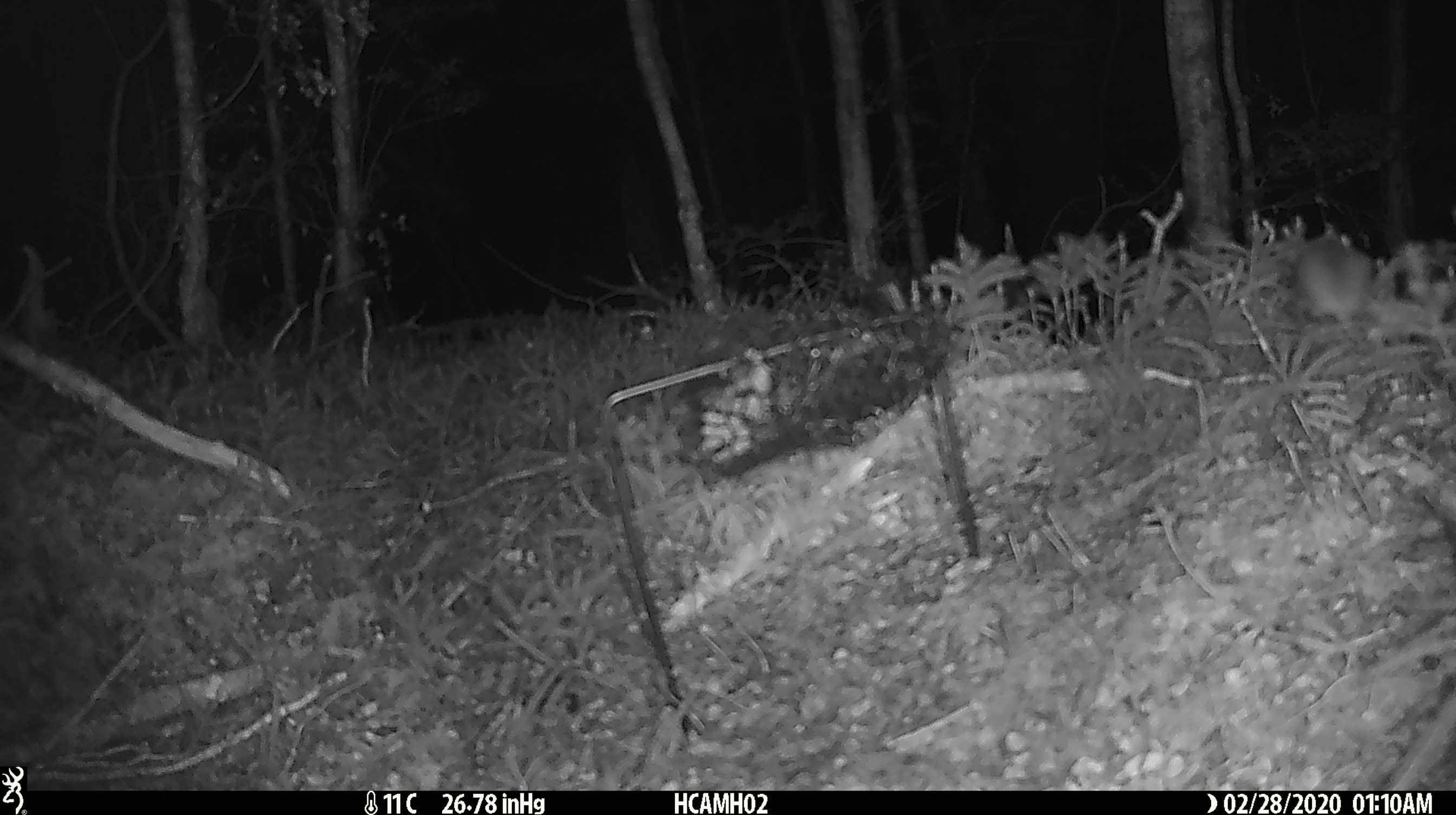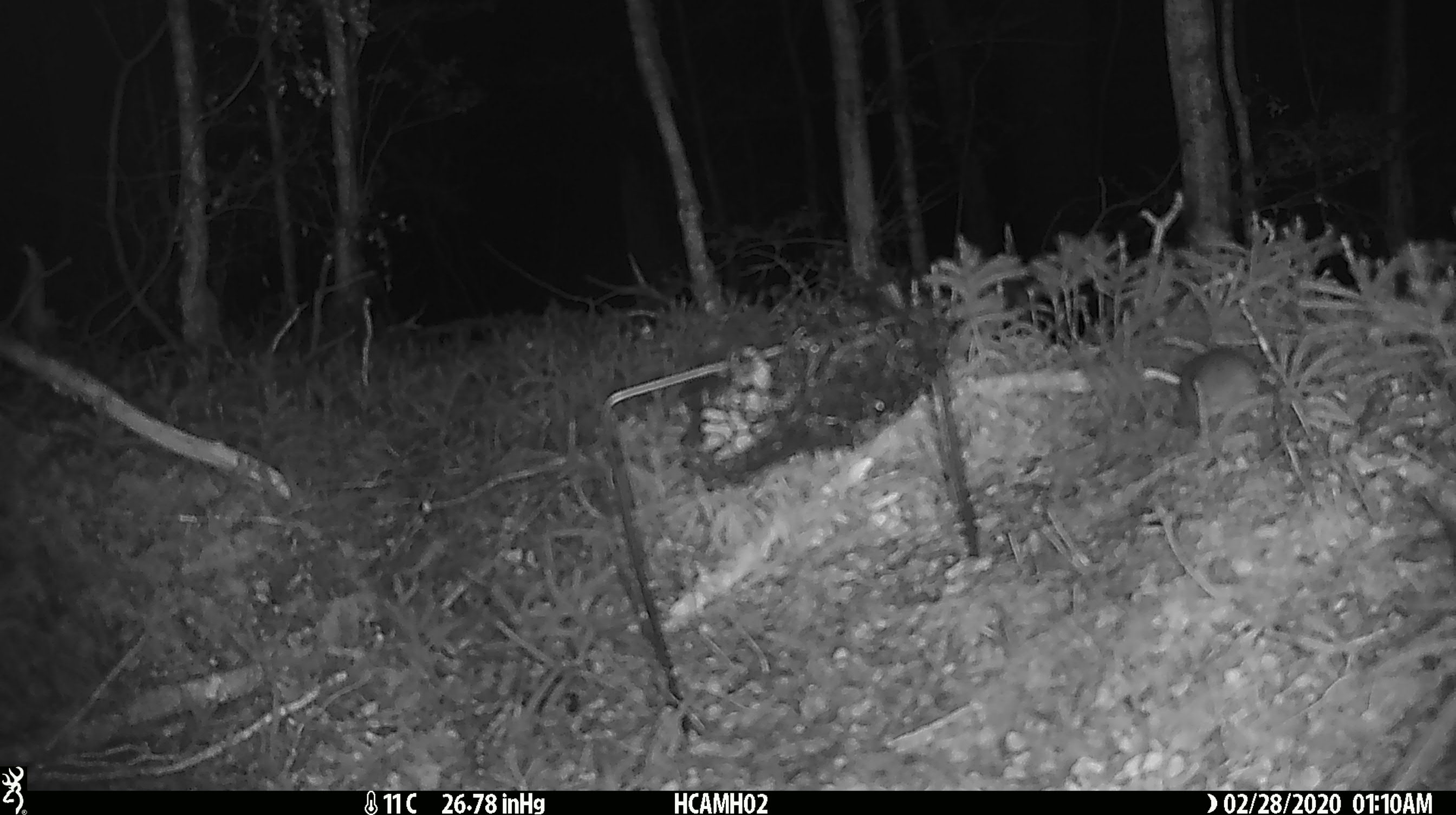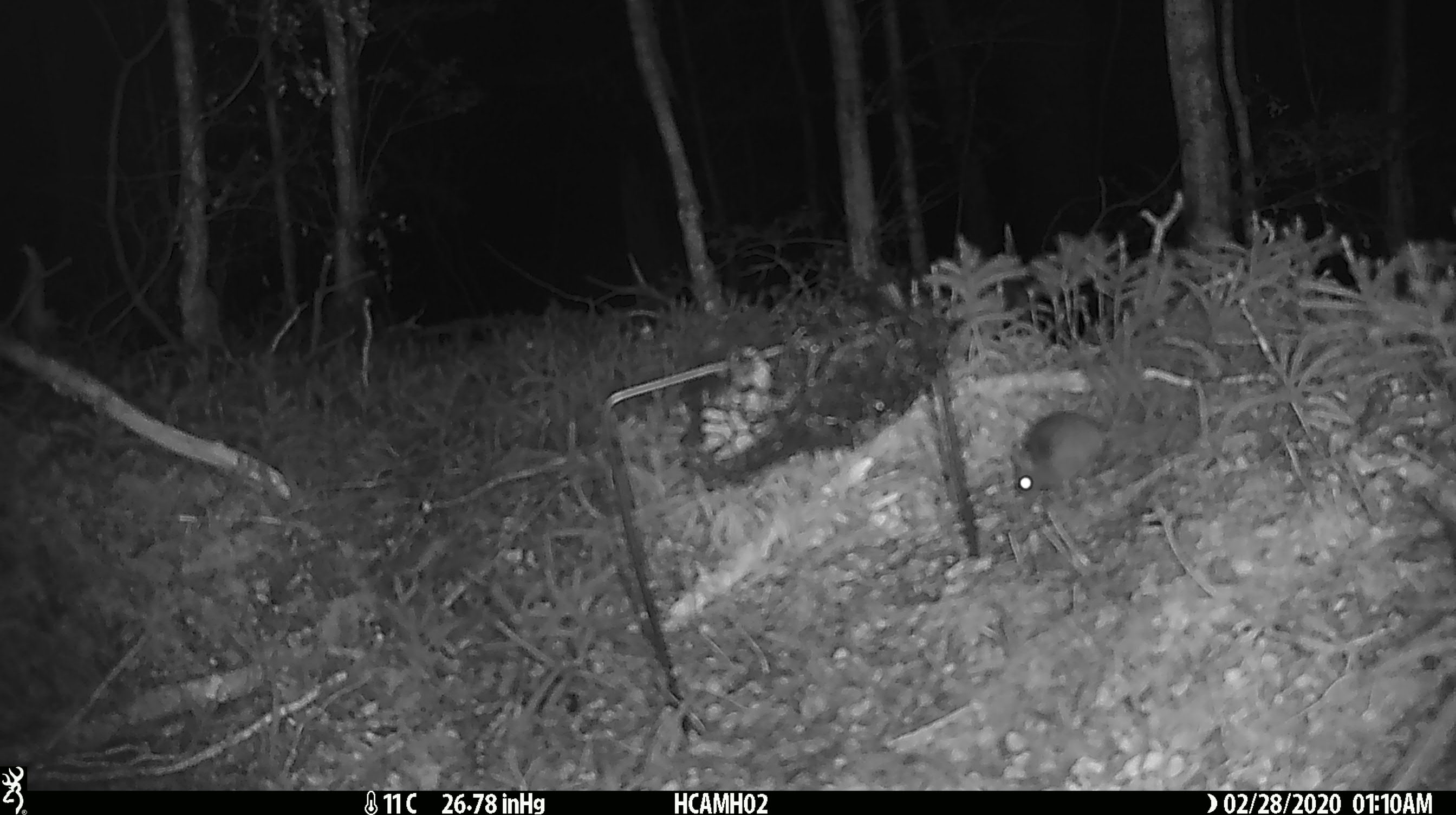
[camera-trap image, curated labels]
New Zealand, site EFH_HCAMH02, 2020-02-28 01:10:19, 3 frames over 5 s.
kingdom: Animalia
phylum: Chordata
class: Mammalia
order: Rodentia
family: Muridae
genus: Mus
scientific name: Mus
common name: mouse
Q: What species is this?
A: Mouse (Mus).